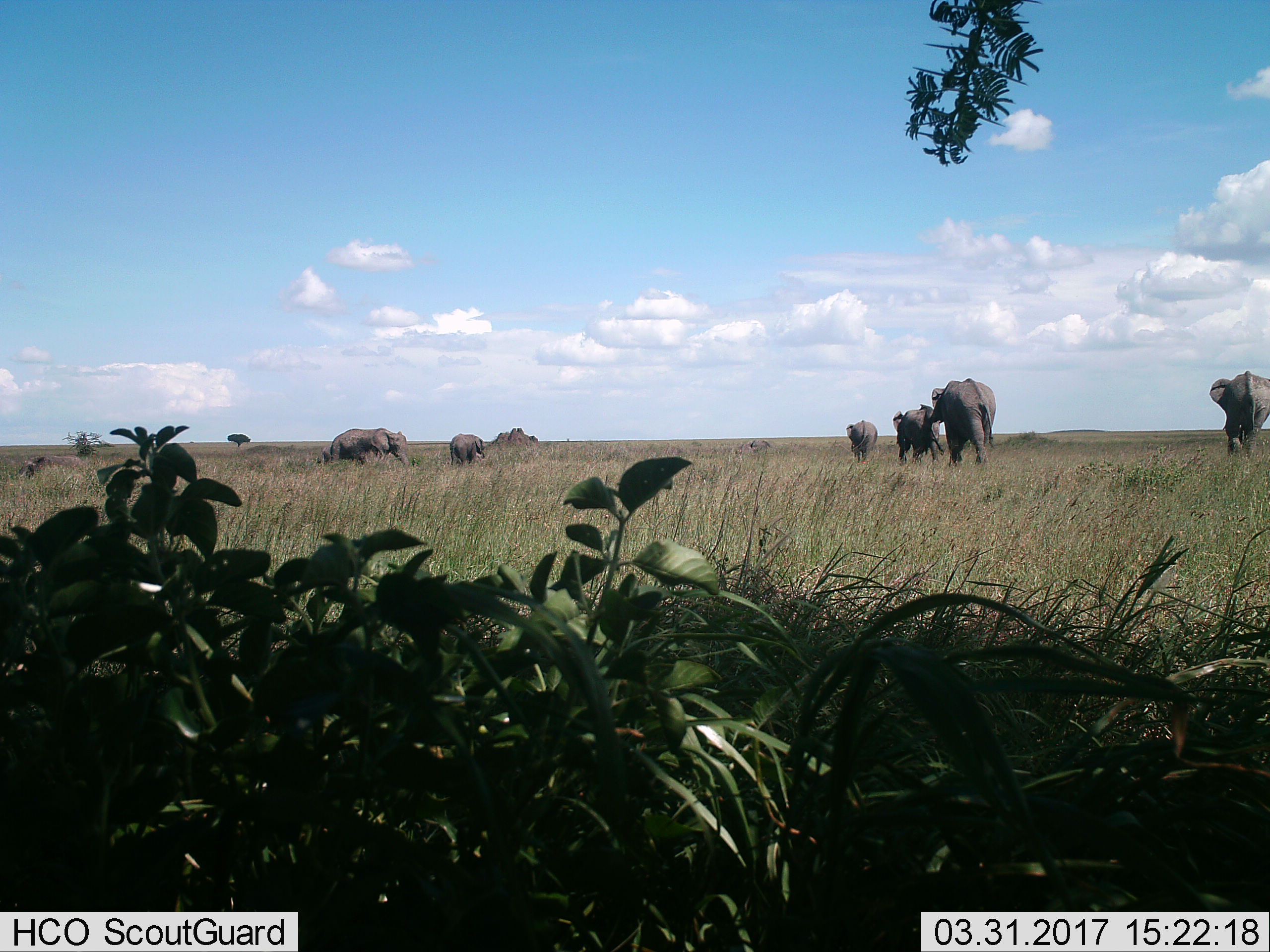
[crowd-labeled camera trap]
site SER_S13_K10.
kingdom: Animalia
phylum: Chordata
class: Mammalia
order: Proboscidea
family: Elephantidae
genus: Loxodonta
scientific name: Loxodonta africana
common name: african bush elephant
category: elephant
Elephant (african bush elephant) (Loxodonta africana), count 6. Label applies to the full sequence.